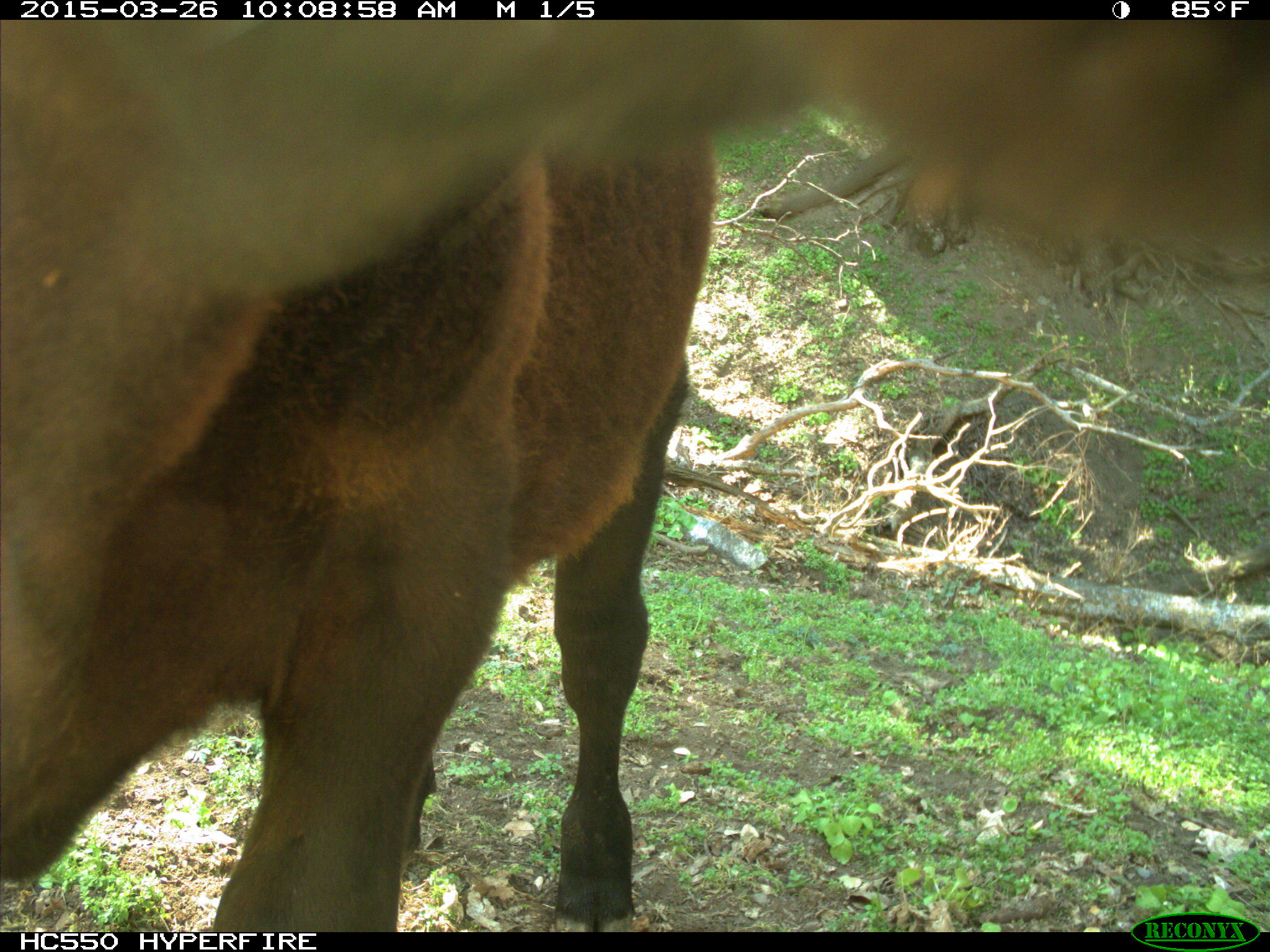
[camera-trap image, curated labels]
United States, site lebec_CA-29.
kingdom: Animalia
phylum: Chordata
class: Mammalia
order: Artiodactyla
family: Bovidae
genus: Bos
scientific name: Bos taurus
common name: domestic cow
Bos taurus (domestic cow).